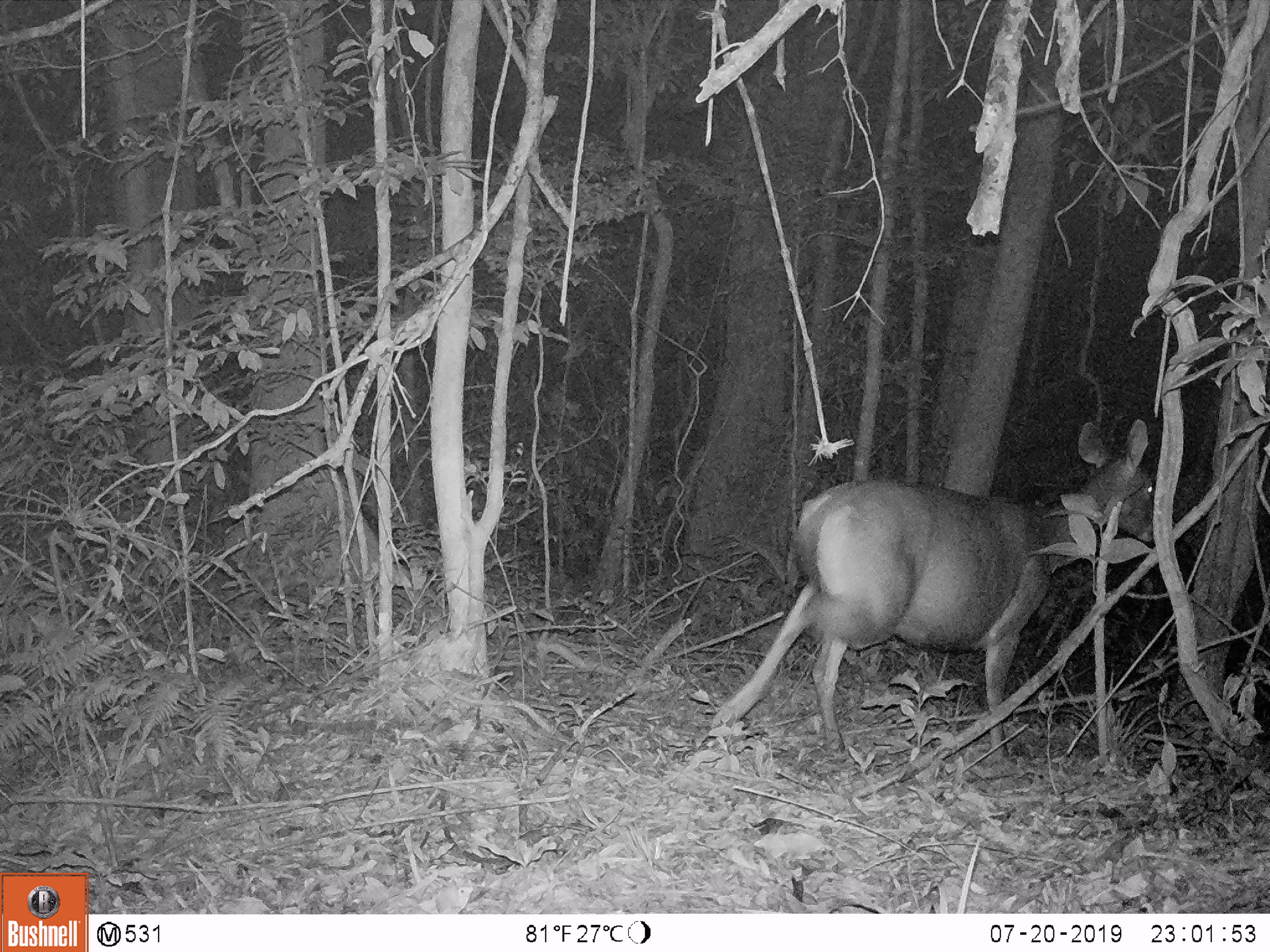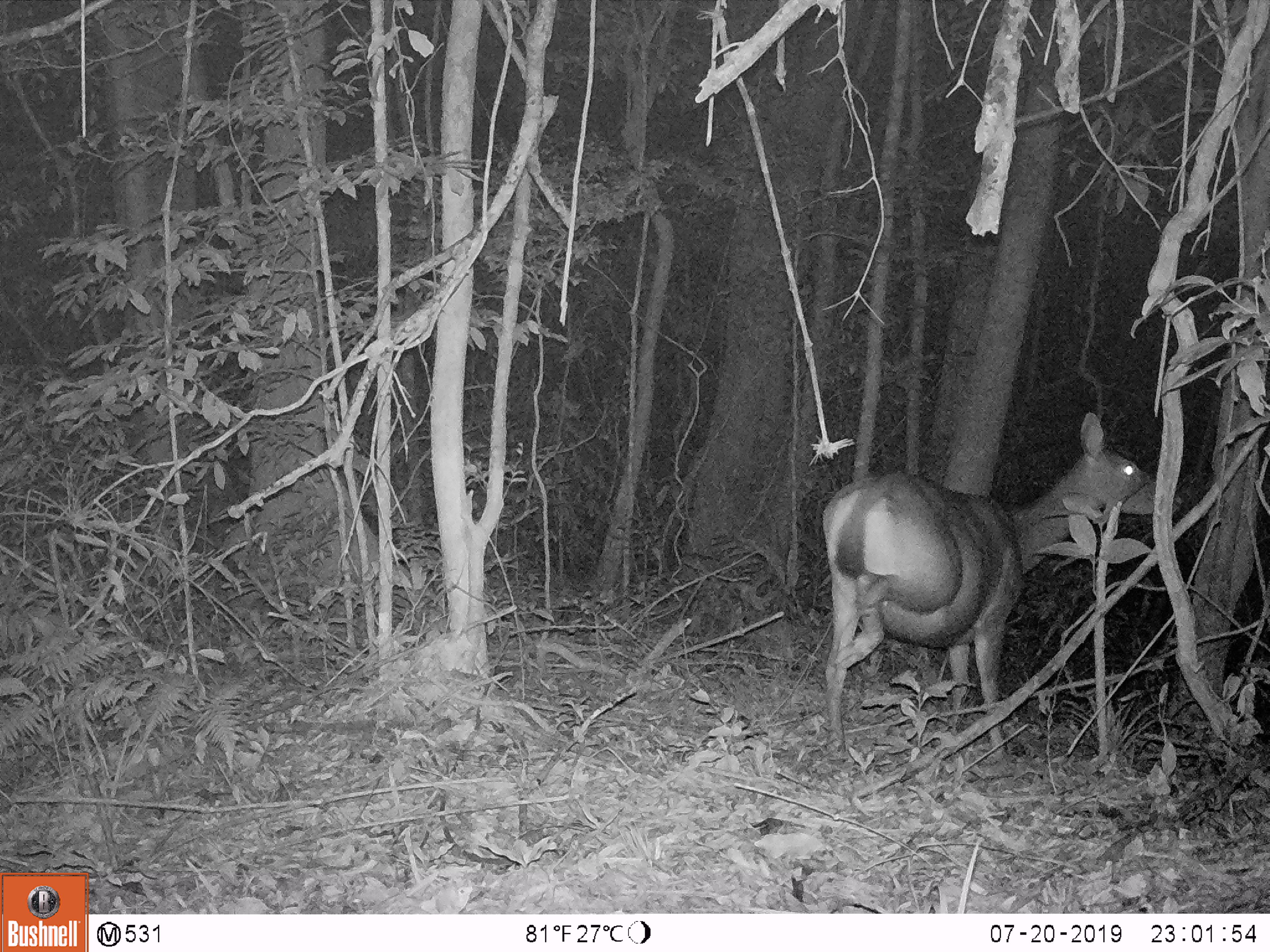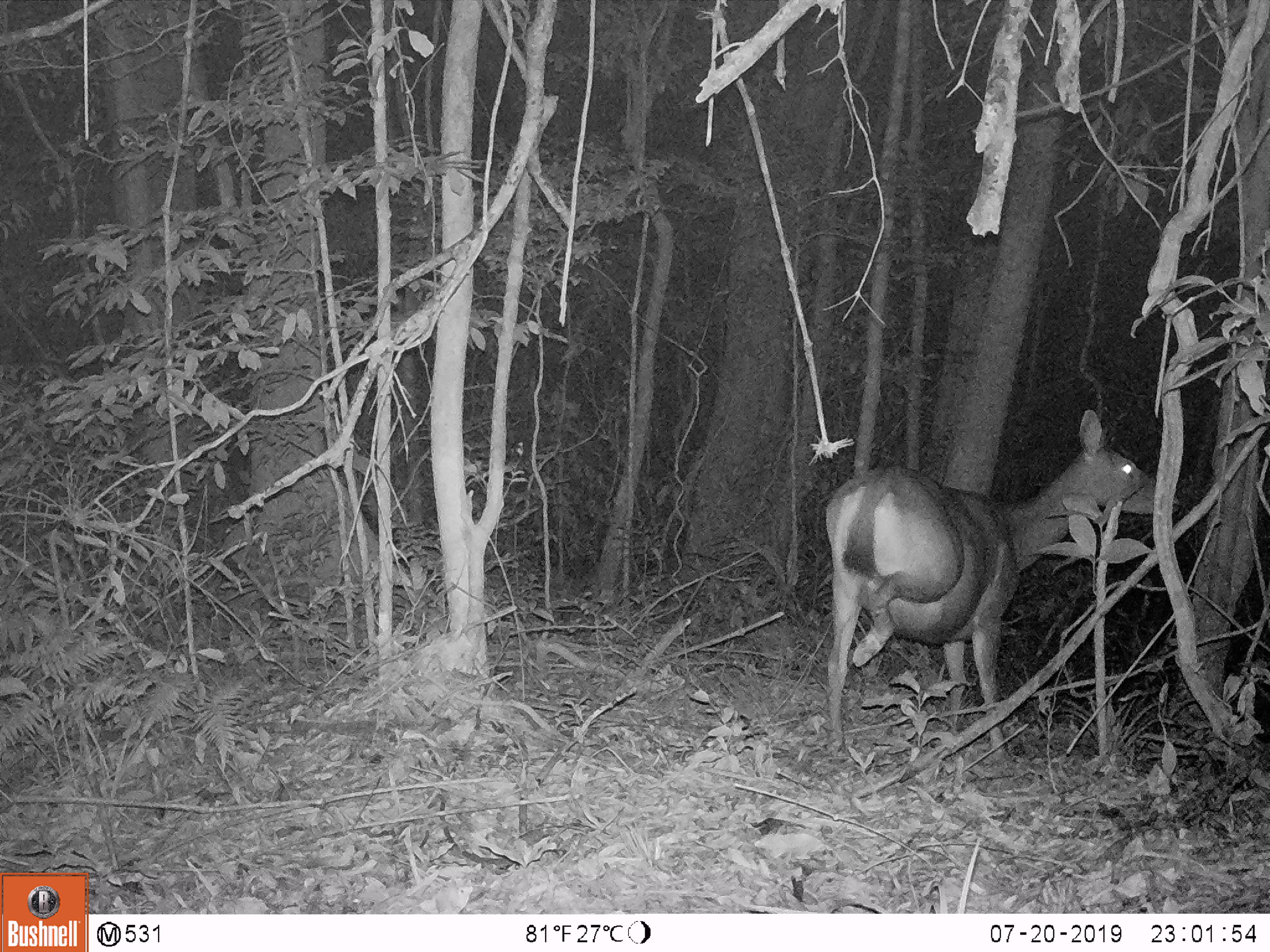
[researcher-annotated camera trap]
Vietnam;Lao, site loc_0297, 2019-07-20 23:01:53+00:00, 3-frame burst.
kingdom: Animalia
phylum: Chordata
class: Mammalia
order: Artiodactyla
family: Cervidae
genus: Rusa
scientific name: Rusa unicolor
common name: sambar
Sambar (Rusa unicolor). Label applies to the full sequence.